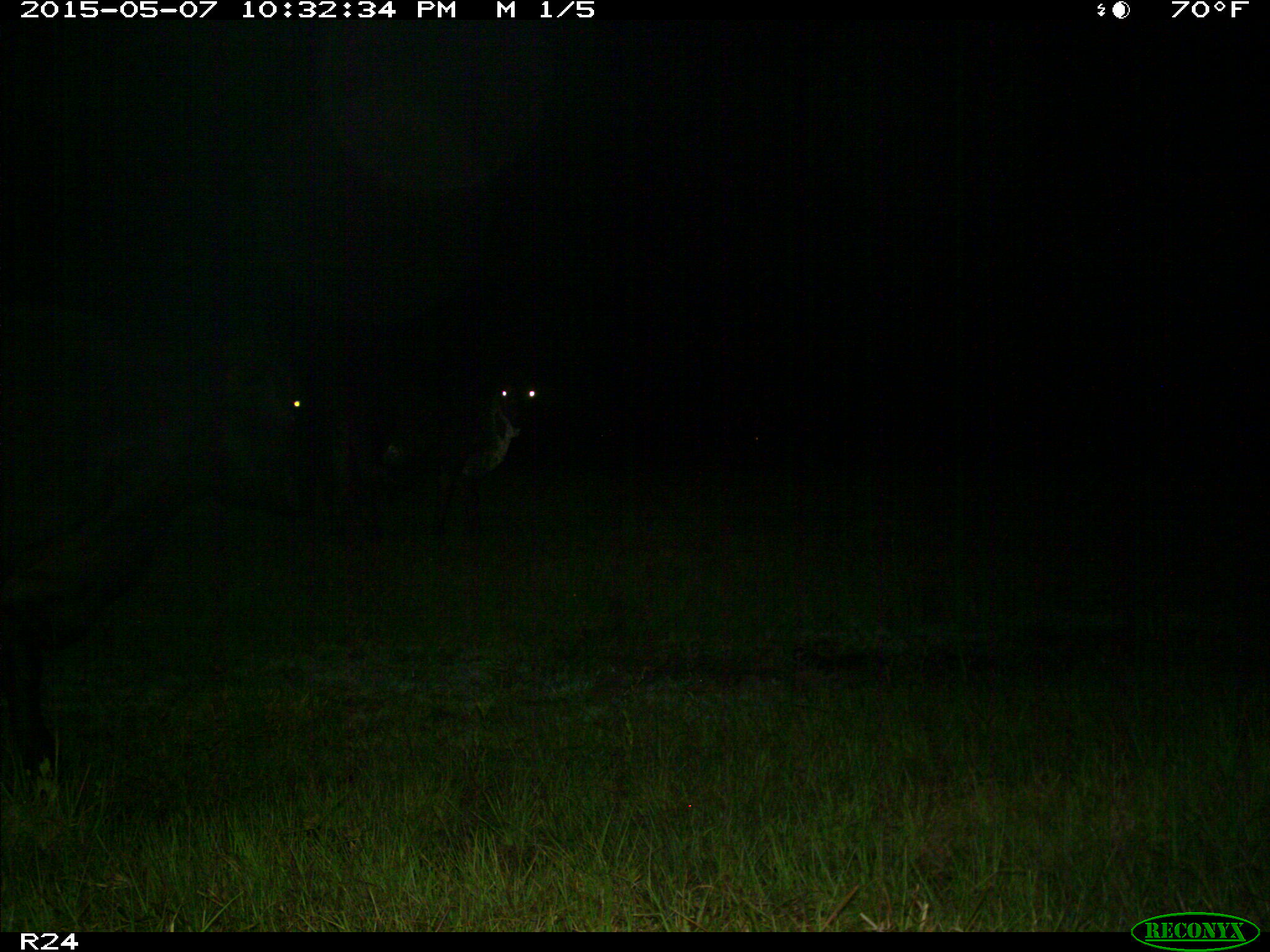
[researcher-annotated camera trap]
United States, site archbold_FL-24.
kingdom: Animalia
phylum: Chordata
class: Mammalia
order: Artiodactyla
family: Bovidae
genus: Bos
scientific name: Bos taurus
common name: domestic cow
Bos taurus (domestic cow).